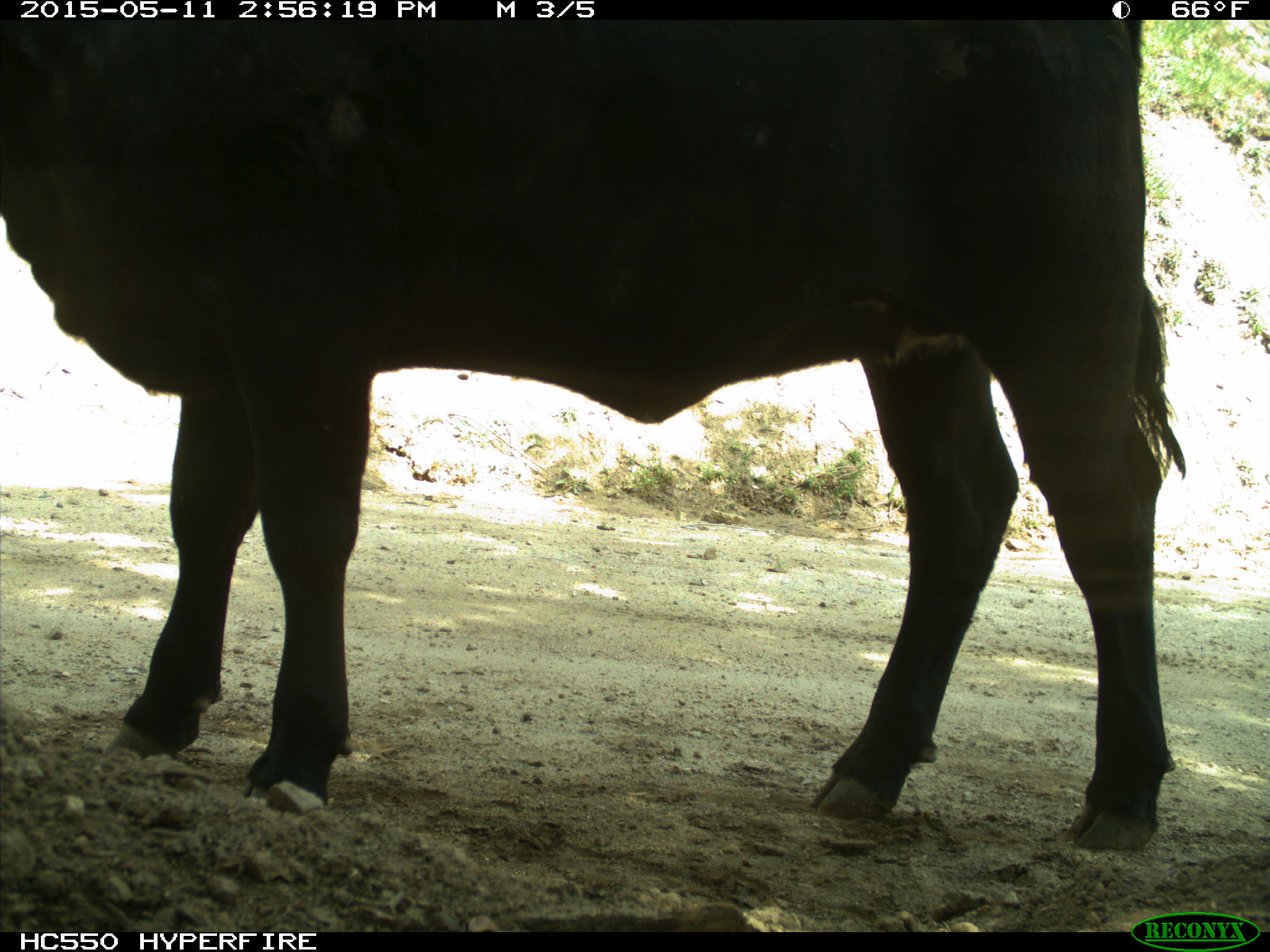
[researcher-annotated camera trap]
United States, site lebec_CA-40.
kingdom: Animalia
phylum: Chordata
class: Mammalia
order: Artiodactyla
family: Bovidae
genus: Bos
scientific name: Bos taurus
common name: domestic cow